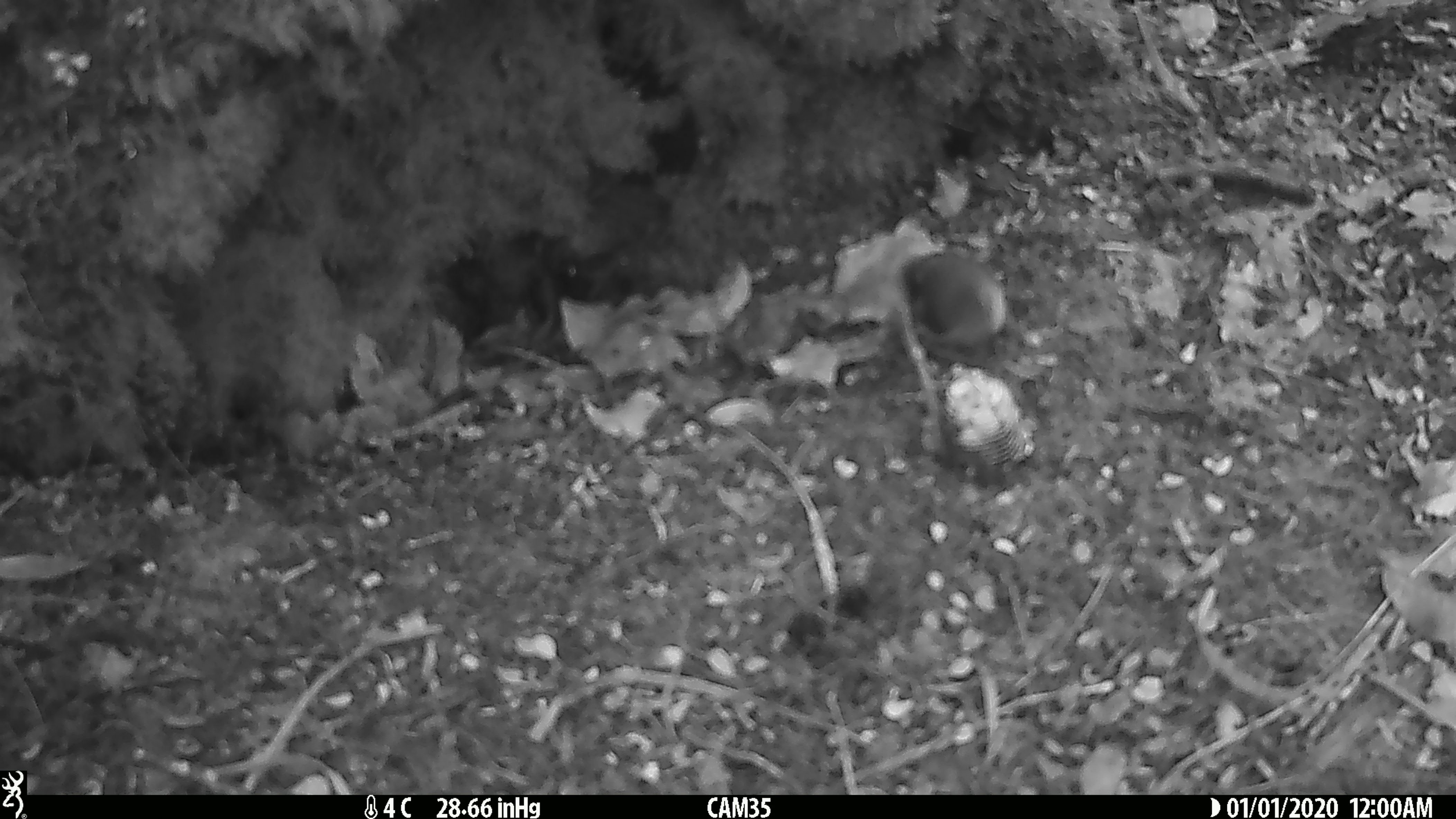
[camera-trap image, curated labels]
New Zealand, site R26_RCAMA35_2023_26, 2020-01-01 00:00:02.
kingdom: Animalia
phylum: Chordata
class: Aves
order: Passeriformes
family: Acanthisittidae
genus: Acanthisitta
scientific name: Acanthisitta chloris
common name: rifleman